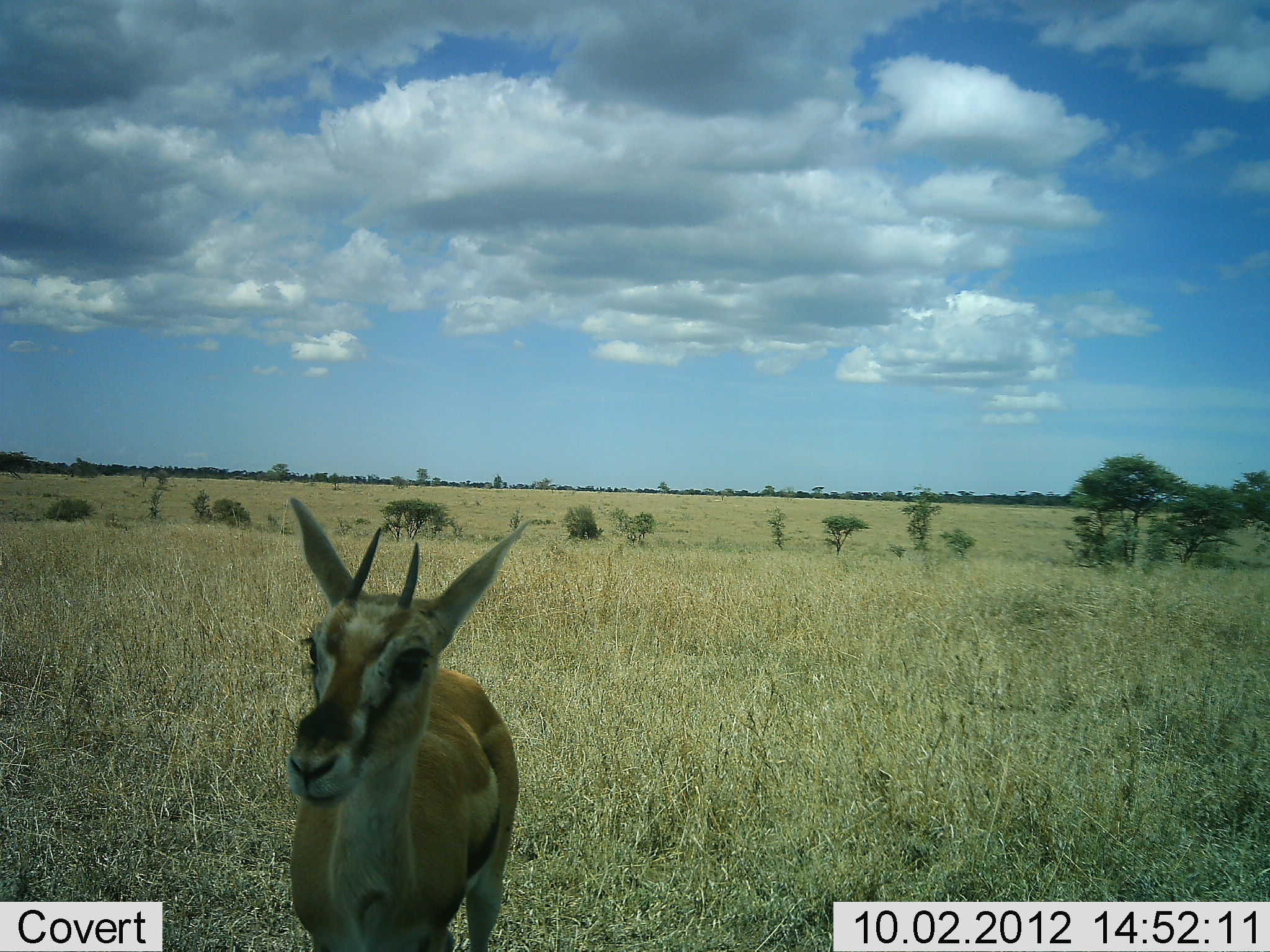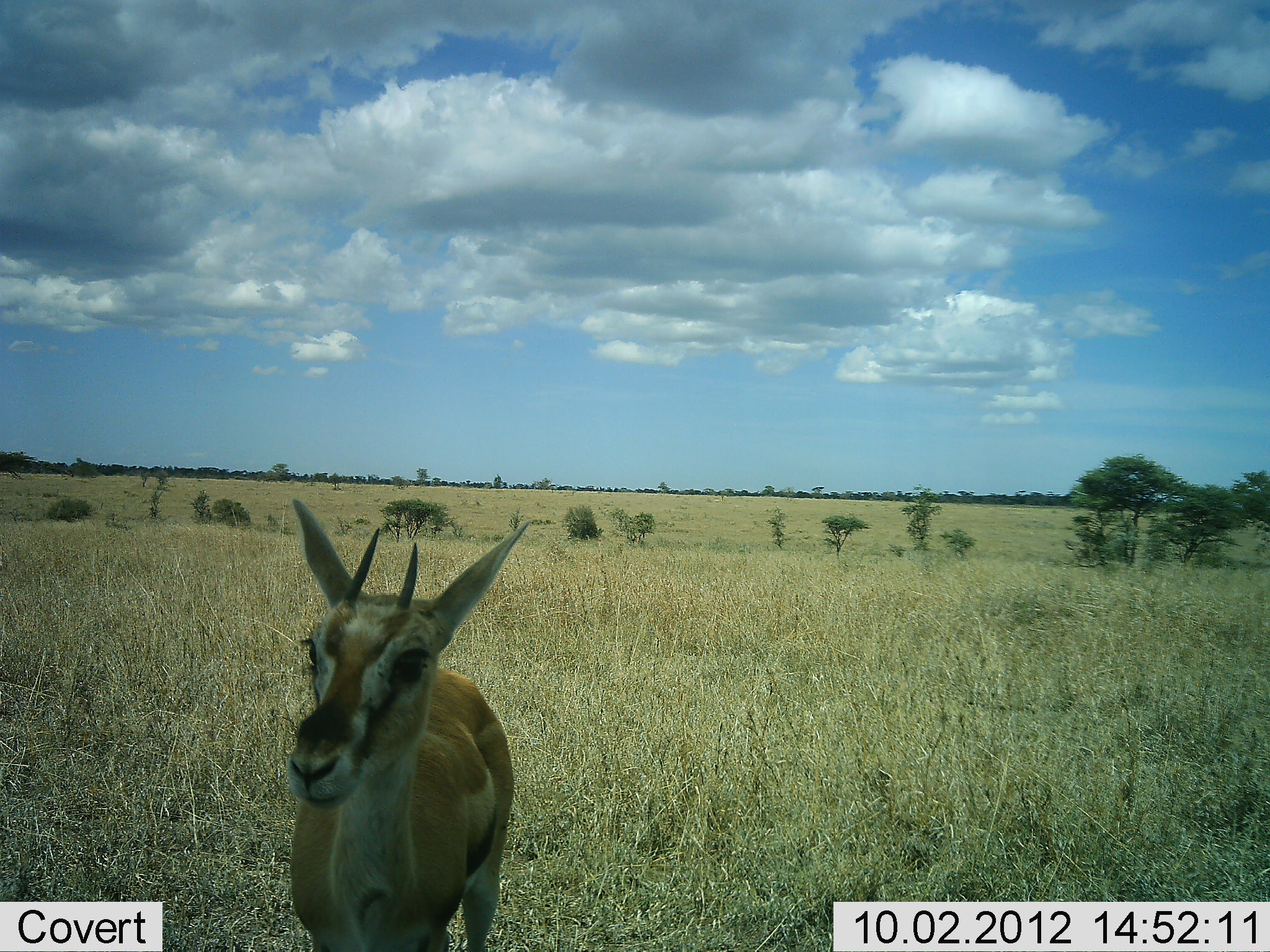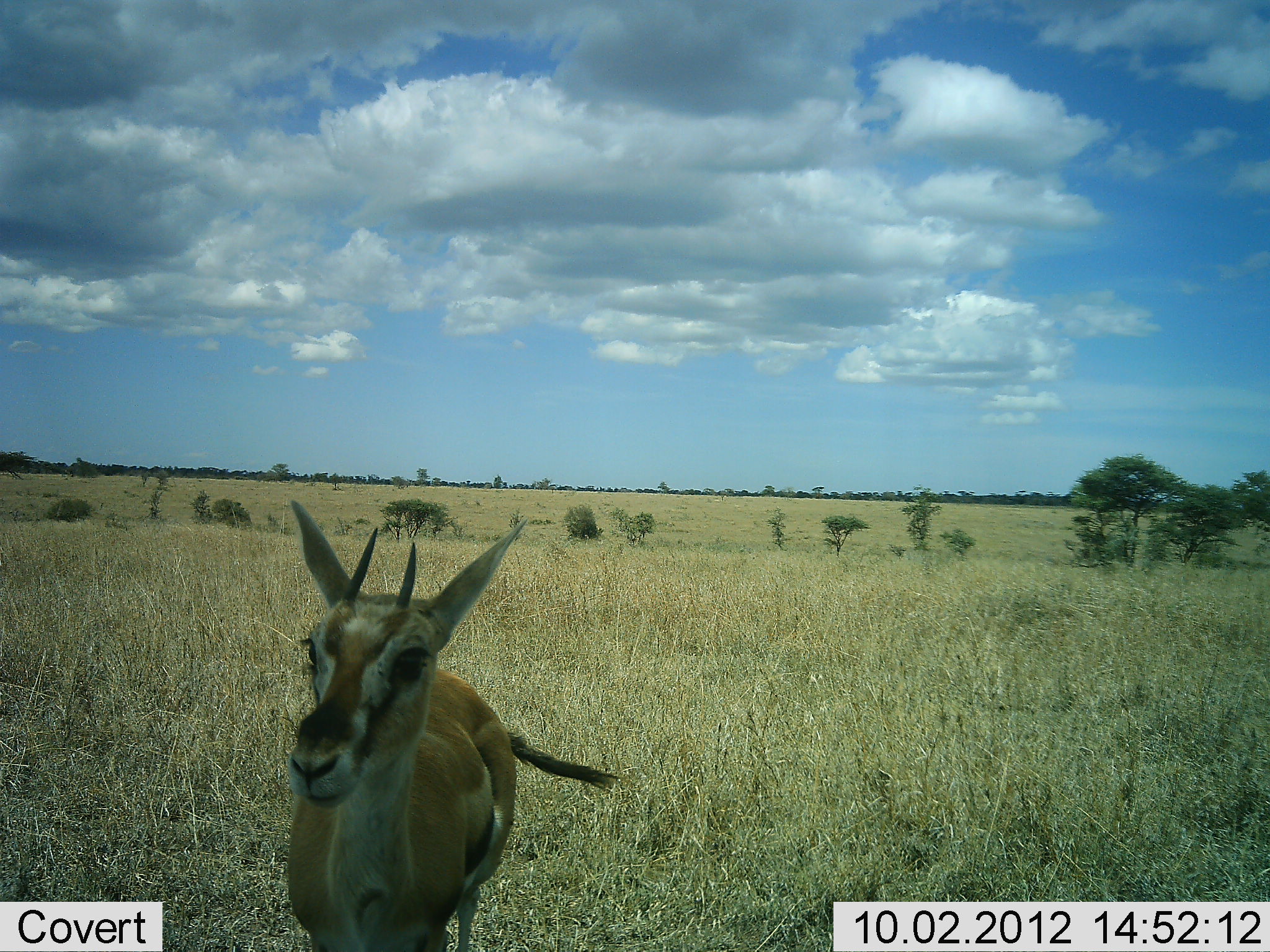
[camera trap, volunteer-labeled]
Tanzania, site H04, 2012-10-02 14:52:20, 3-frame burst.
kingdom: Animalia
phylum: Chordata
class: Mammalia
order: Artiodactyla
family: Bovidae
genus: Eudorcas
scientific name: Eudorcas thomsonii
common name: thomson's gazelle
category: gazellethomsons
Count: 1.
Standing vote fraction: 100%.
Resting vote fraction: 0%.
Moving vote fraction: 0%.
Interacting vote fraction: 0%.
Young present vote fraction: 10%.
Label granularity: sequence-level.